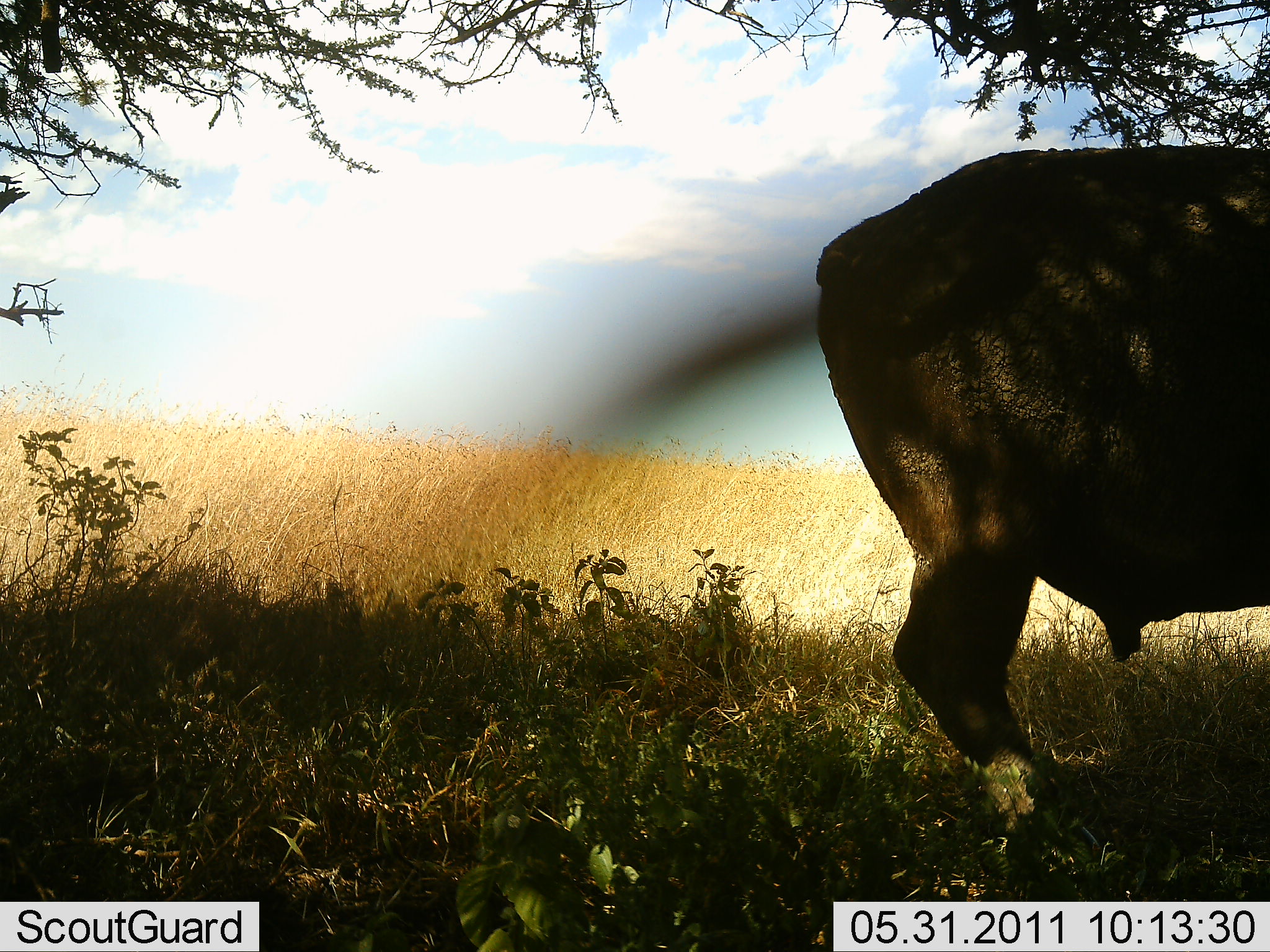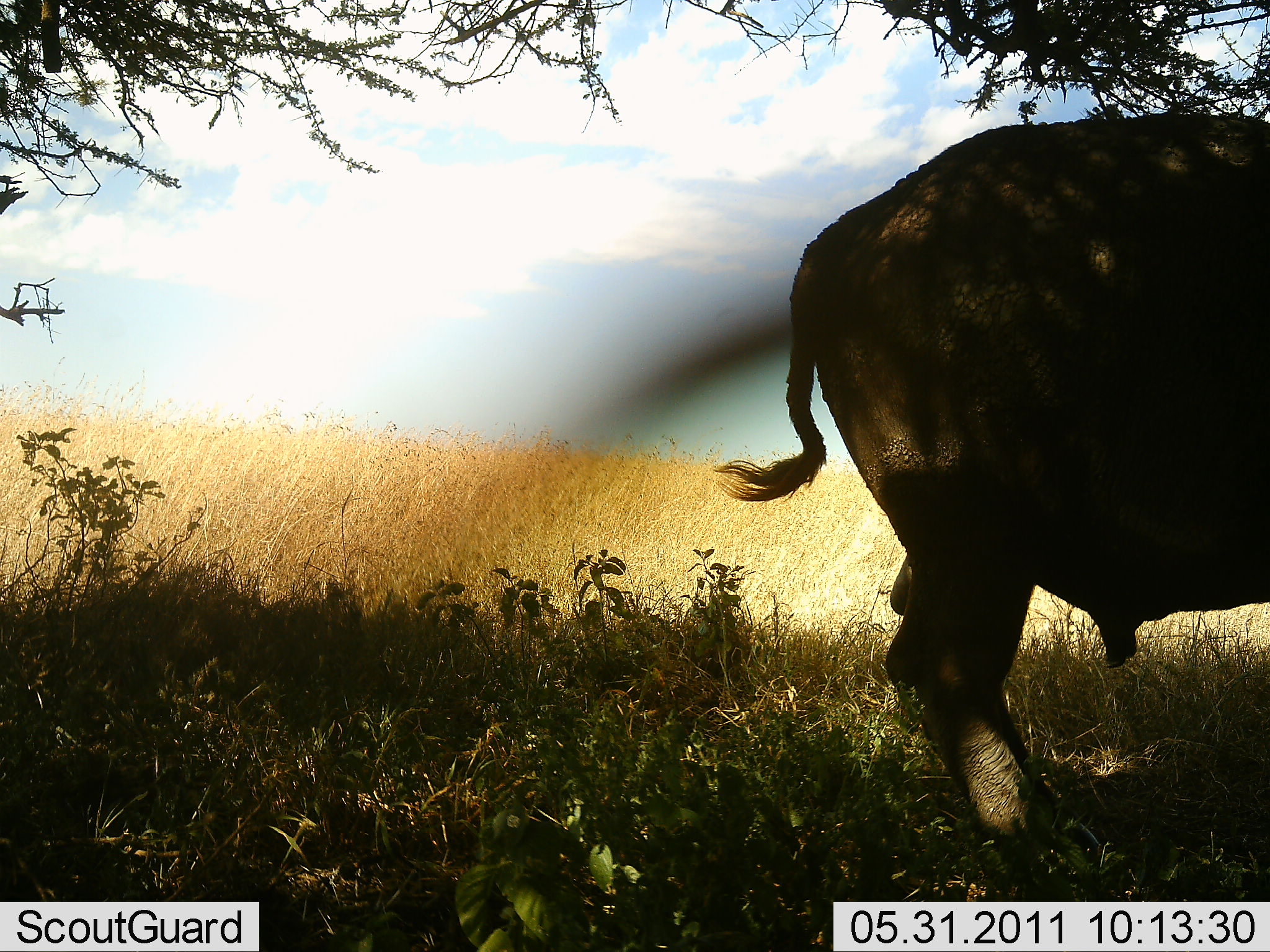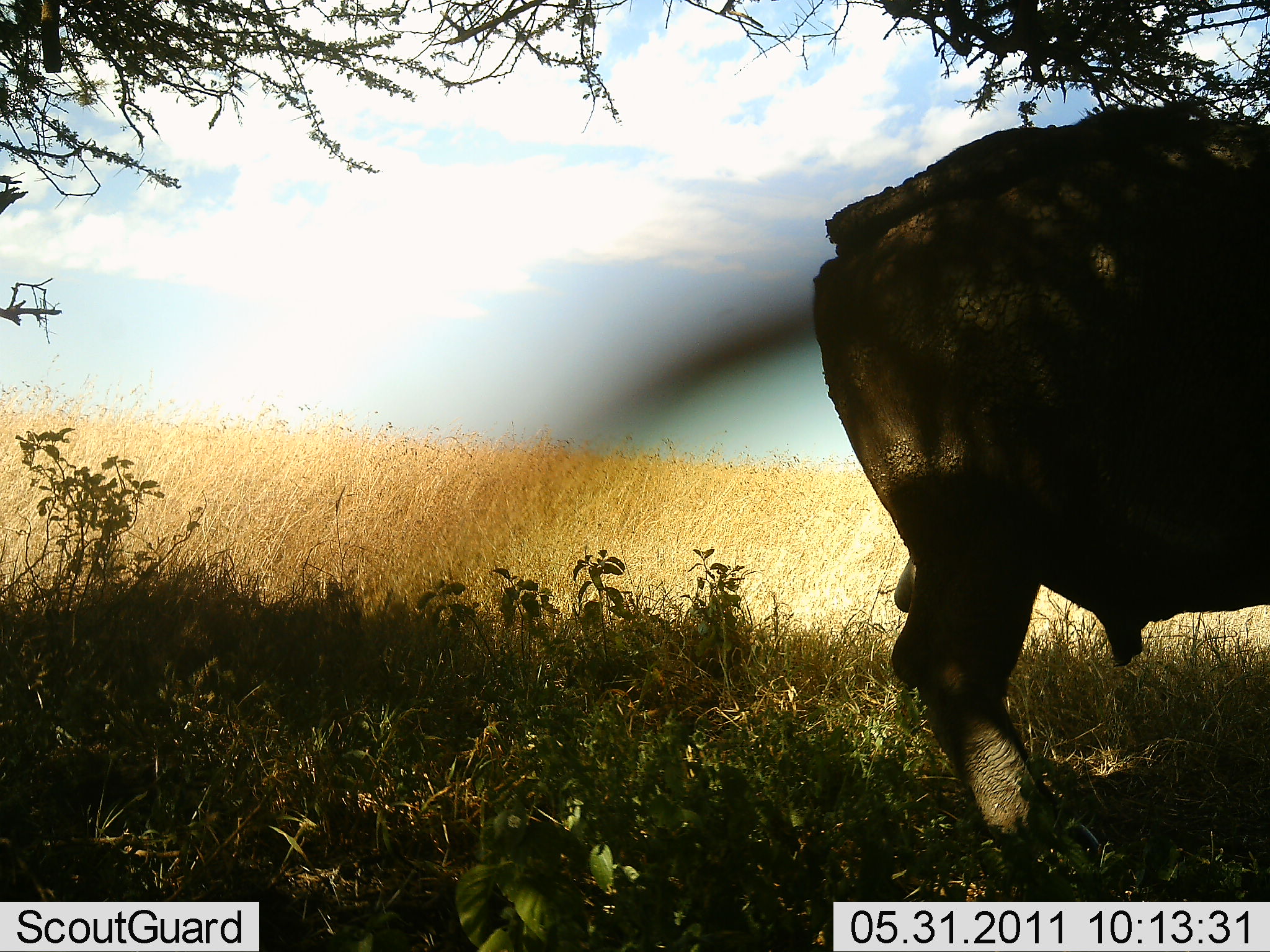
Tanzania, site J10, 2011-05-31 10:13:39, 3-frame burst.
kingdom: Animalia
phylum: Chordata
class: Mammalia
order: Artiodactyla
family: Bovidae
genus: Syncerus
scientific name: Syncerus caffer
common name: cape buffalo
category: buffalo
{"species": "buffalo (cape buffalo) (Syncerus caffer)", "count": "1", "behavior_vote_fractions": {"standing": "100%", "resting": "0%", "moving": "0%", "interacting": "0%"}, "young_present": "0%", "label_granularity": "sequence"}